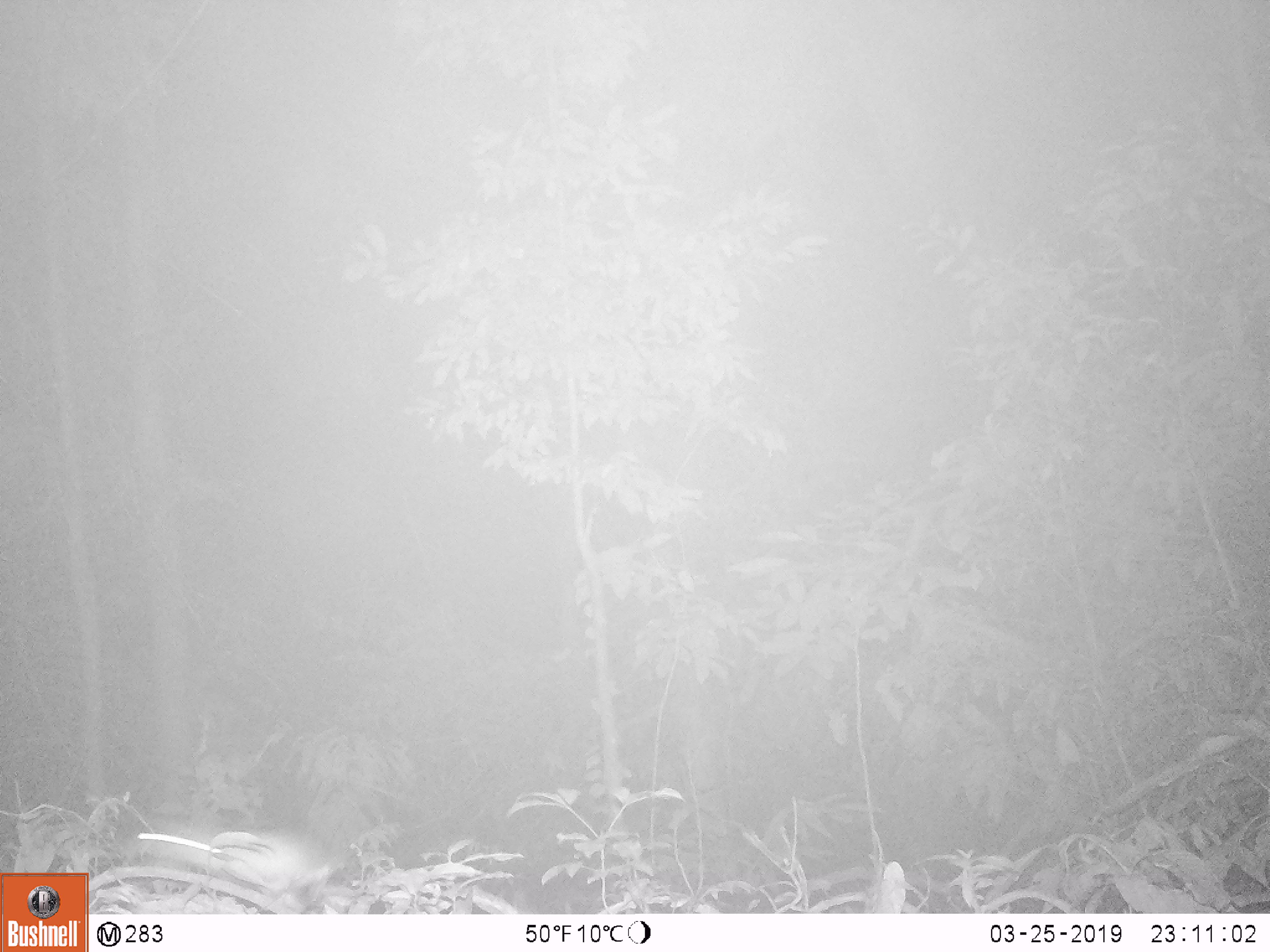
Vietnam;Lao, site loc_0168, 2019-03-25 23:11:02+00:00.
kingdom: Animalia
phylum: Chordata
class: Mammalia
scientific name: Mammalia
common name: mammal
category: unidentified small mammal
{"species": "unidentified small mammal (mammal) (Mammalia)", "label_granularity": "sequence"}